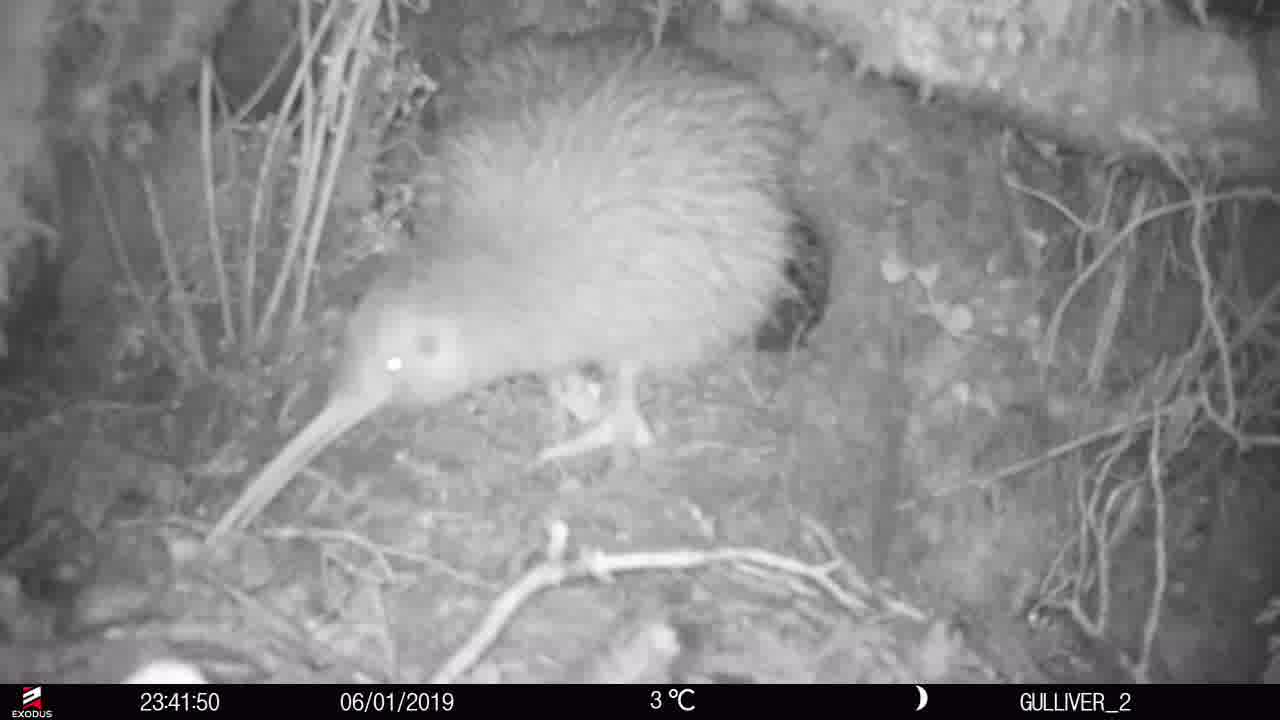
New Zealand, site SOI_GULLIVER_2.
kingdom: Animalia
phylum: Chordata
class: Aves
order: Apterygiformes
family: Apterygidae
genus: Apteryx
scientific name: Apteryx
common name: kiwi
Kiwi (Apteryx).